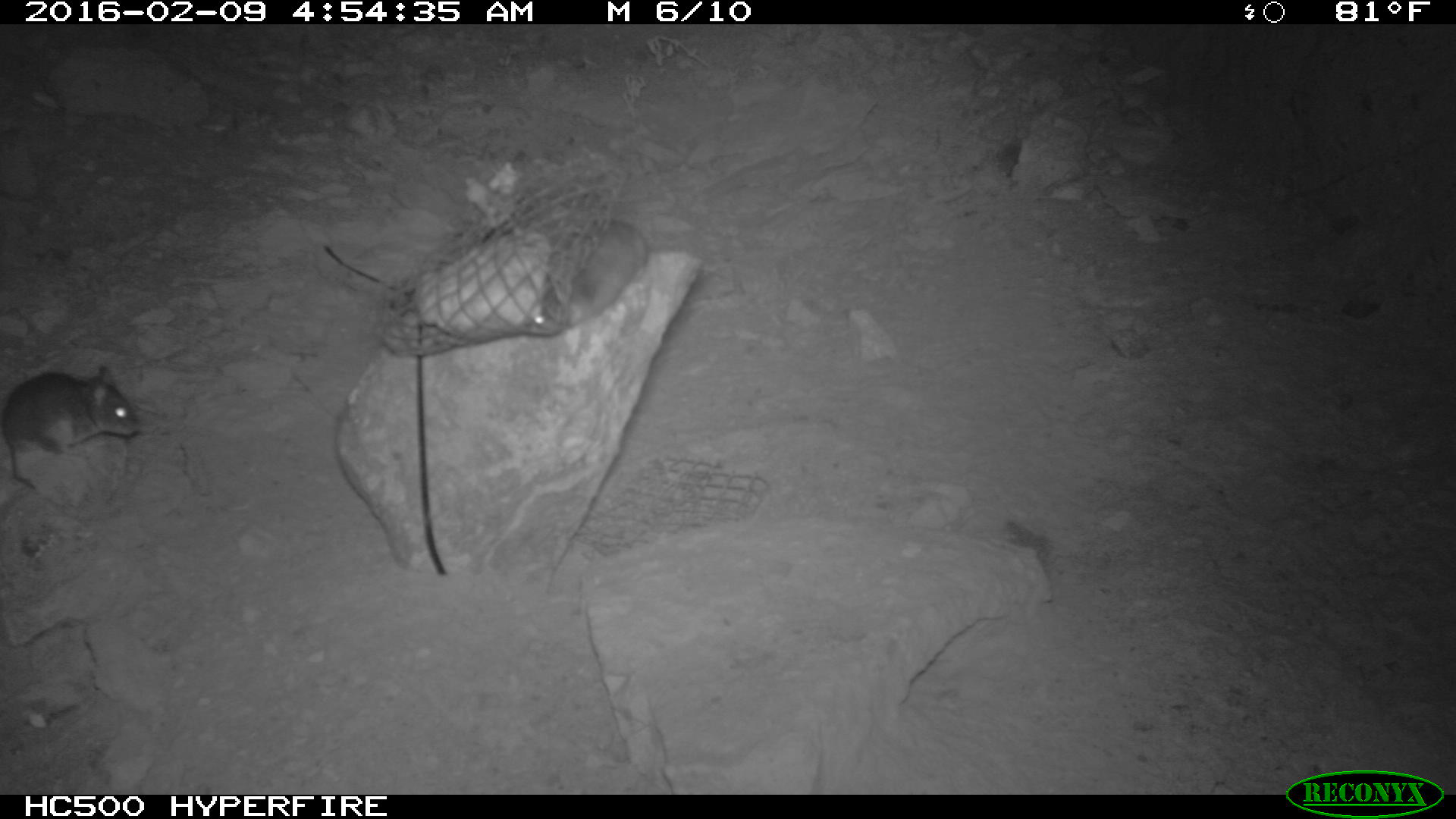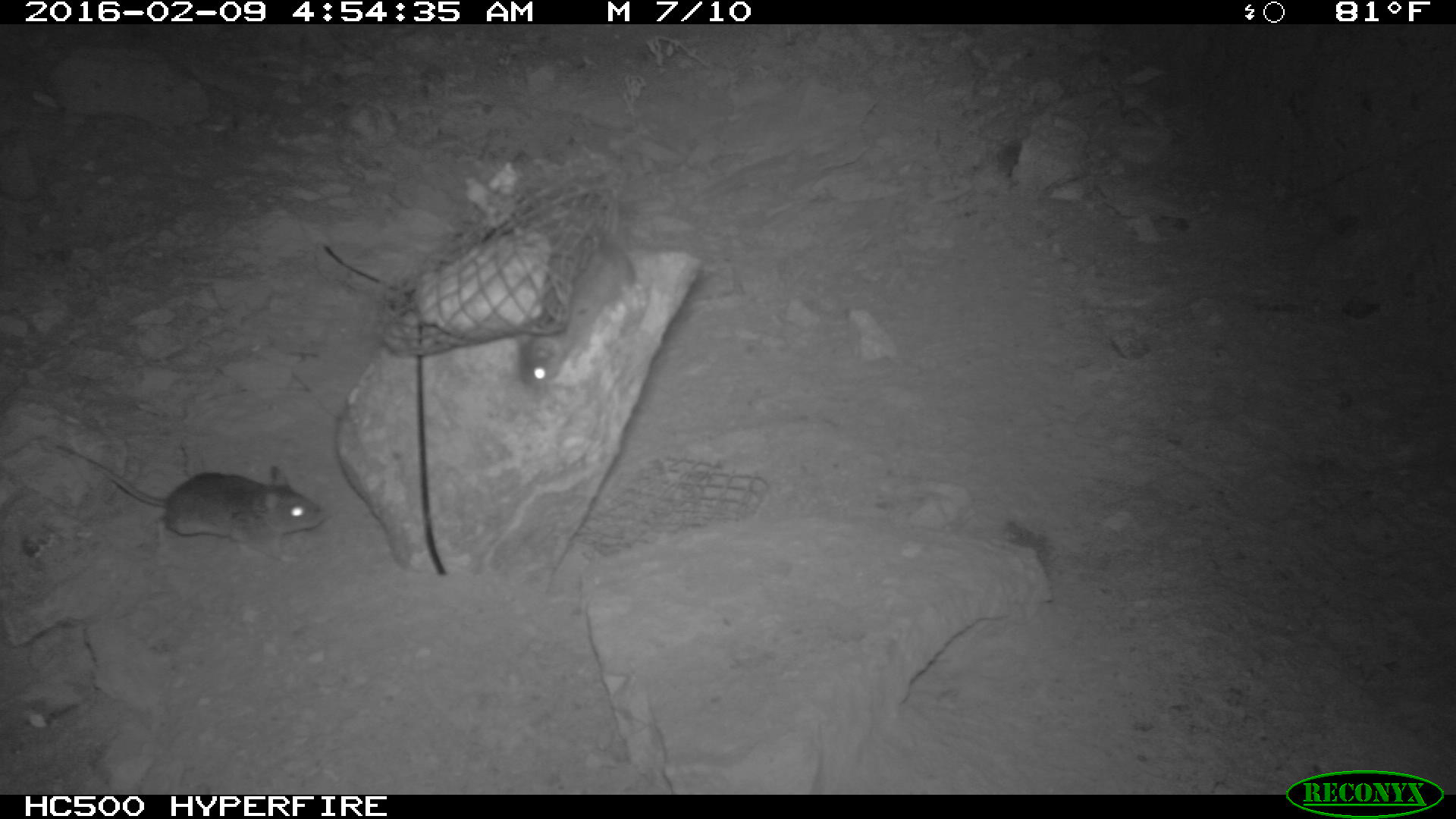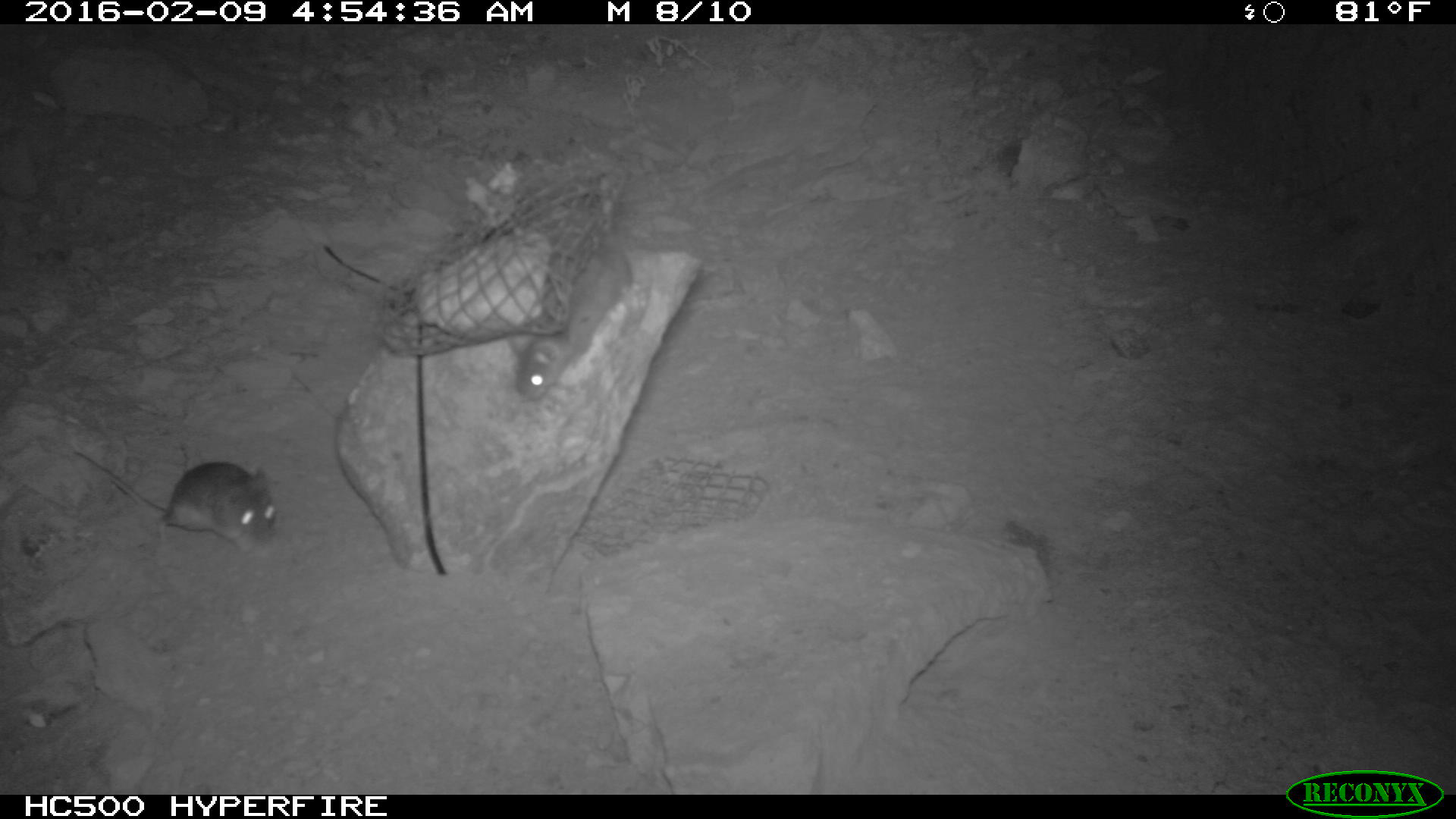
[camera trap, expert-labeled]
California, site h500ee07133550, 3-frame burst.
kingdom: Animalia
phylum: Chordata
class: Mammalia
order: Rodentia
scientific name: Rodentia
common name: rodent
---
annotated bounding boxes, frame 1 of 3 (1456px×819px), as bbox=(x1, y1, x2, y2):
rodent: bbox=(0, 360, 140, 486); bbox=(523, 216, 648, 337)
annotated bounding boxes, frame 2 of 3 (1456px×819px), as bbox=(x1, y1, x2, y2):
rodent: bbox=(53, 443, 325, 563); bbox=(516, 231, 633, 388)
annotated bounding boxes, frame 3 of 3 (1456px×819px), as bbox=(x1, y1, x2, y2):
rodent: bbox=(74, 447, 278, 554); bbox=(515, 235, 630, 401)